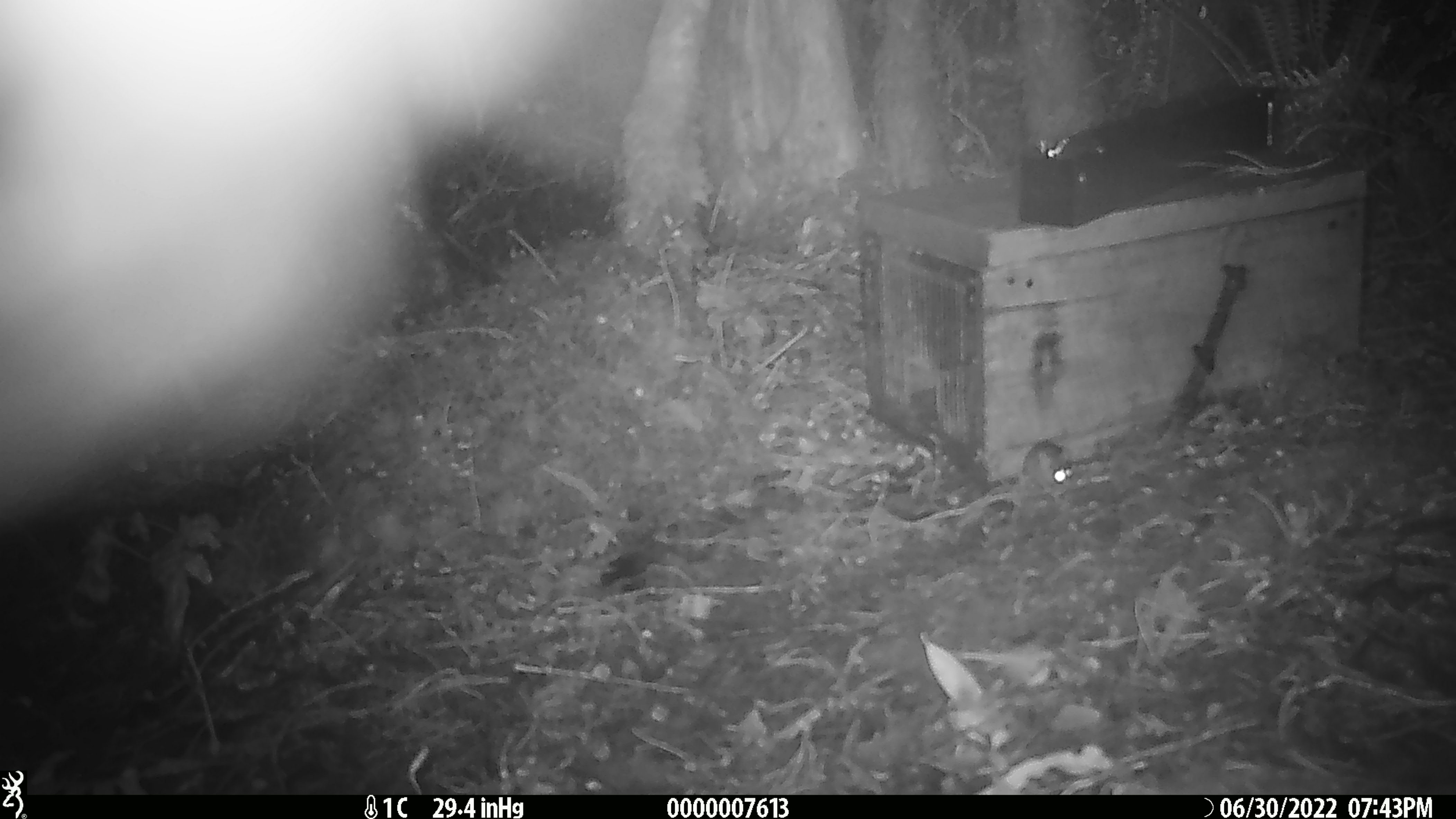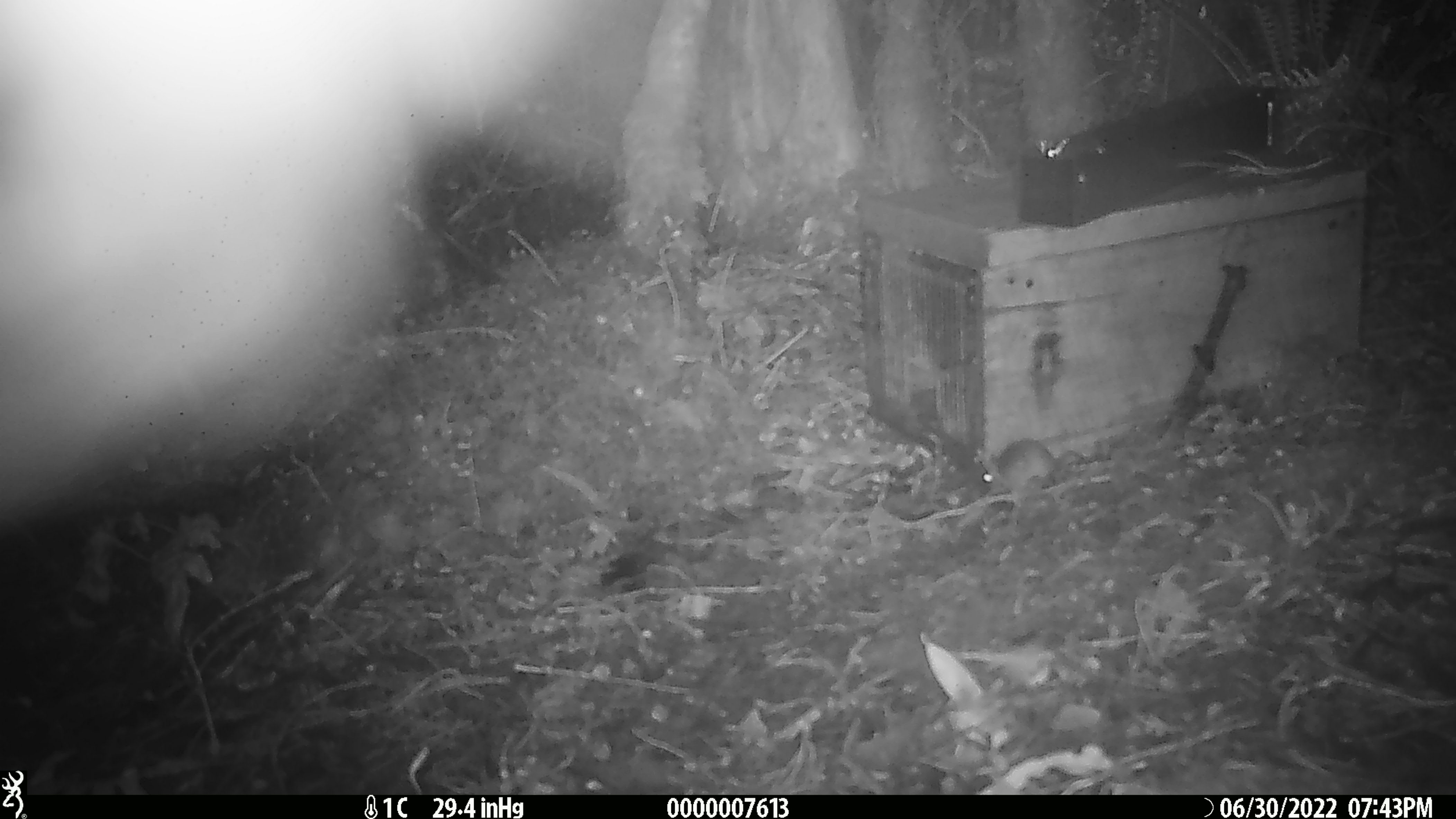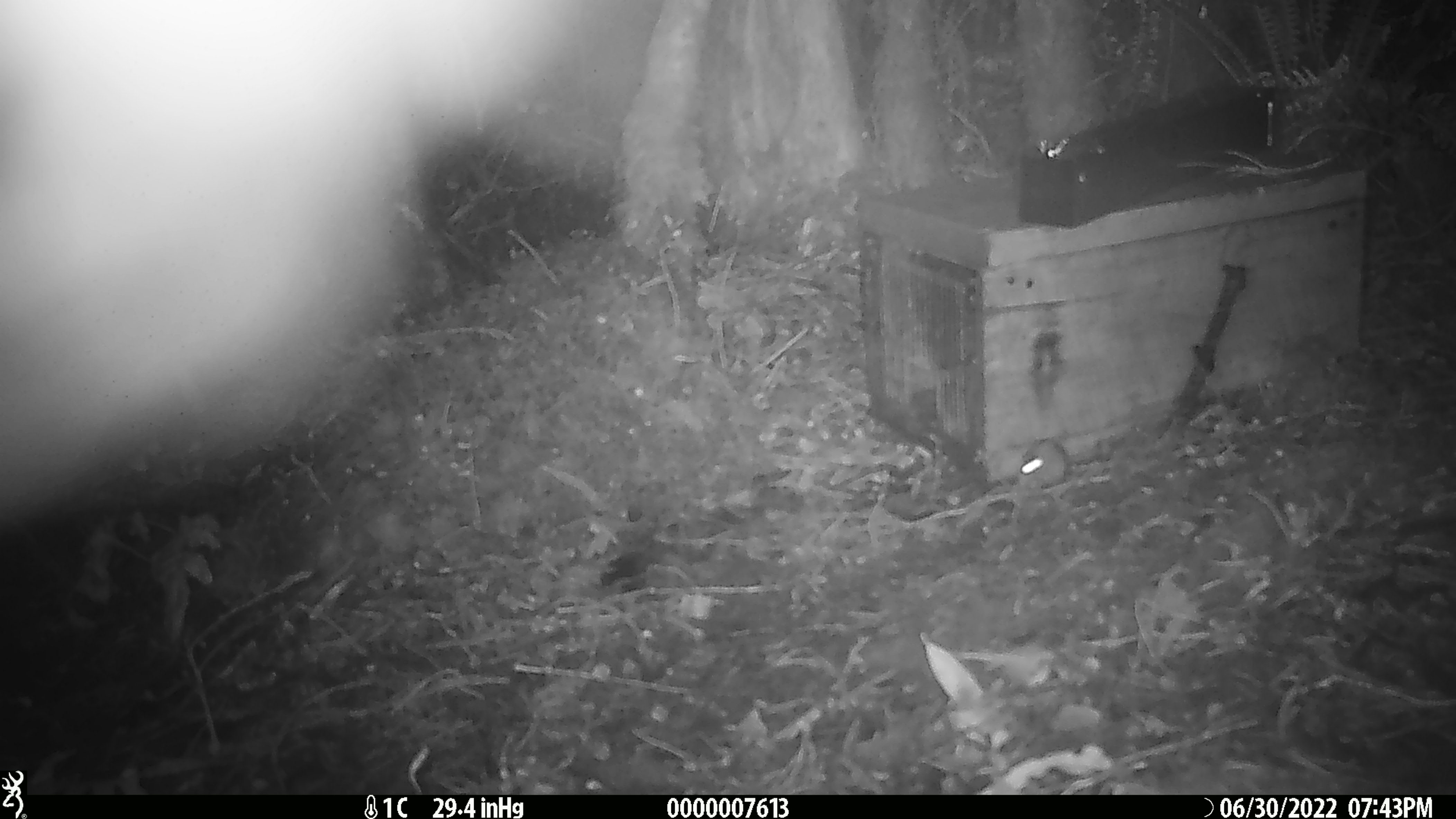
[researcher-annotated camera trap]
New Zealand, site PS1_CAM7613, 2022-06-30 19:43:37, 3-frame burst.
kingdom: Animalia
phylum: Chordata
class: Mammalia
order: Rodentia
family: Muridae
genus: Mus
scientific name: Mus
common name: mouse